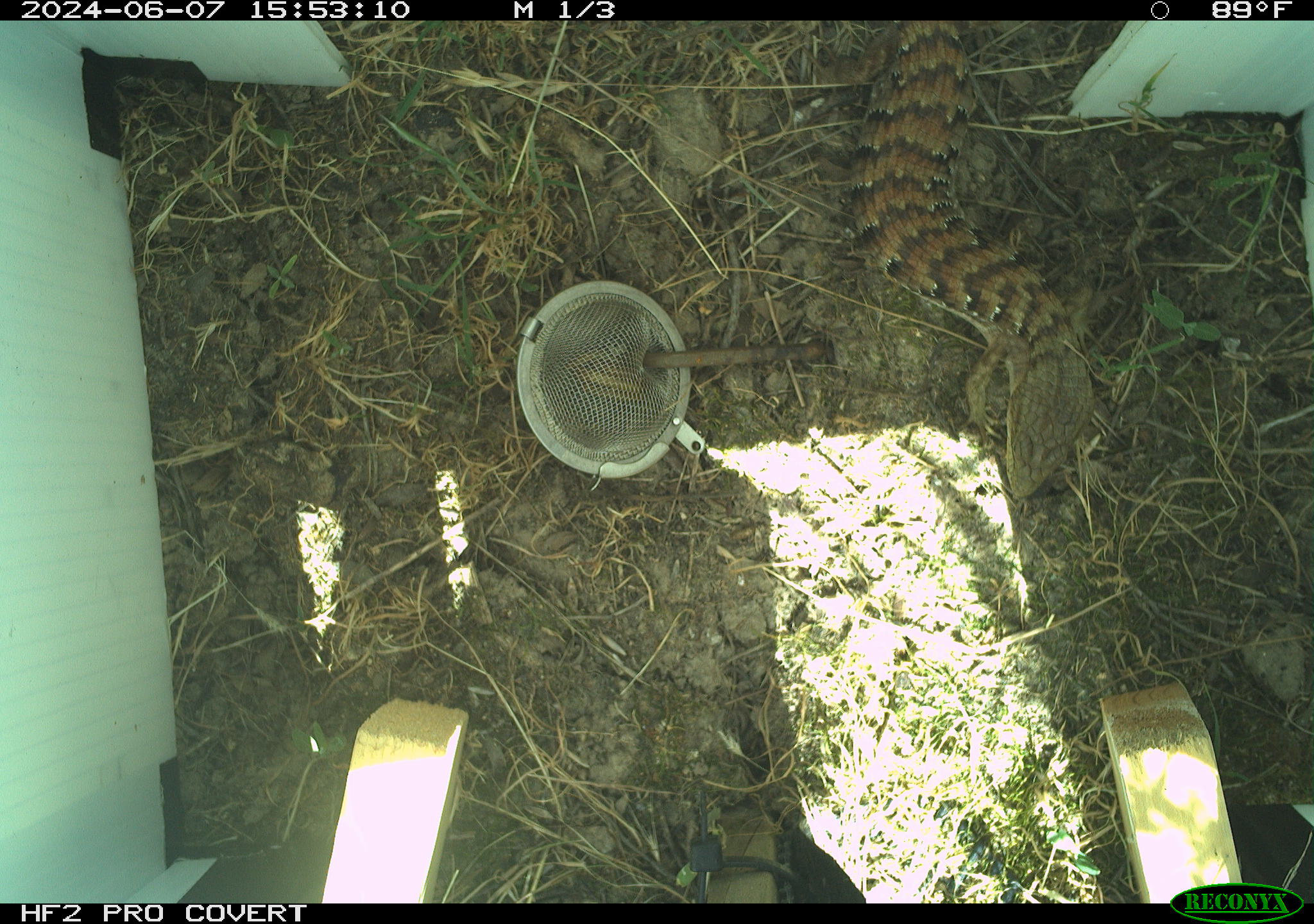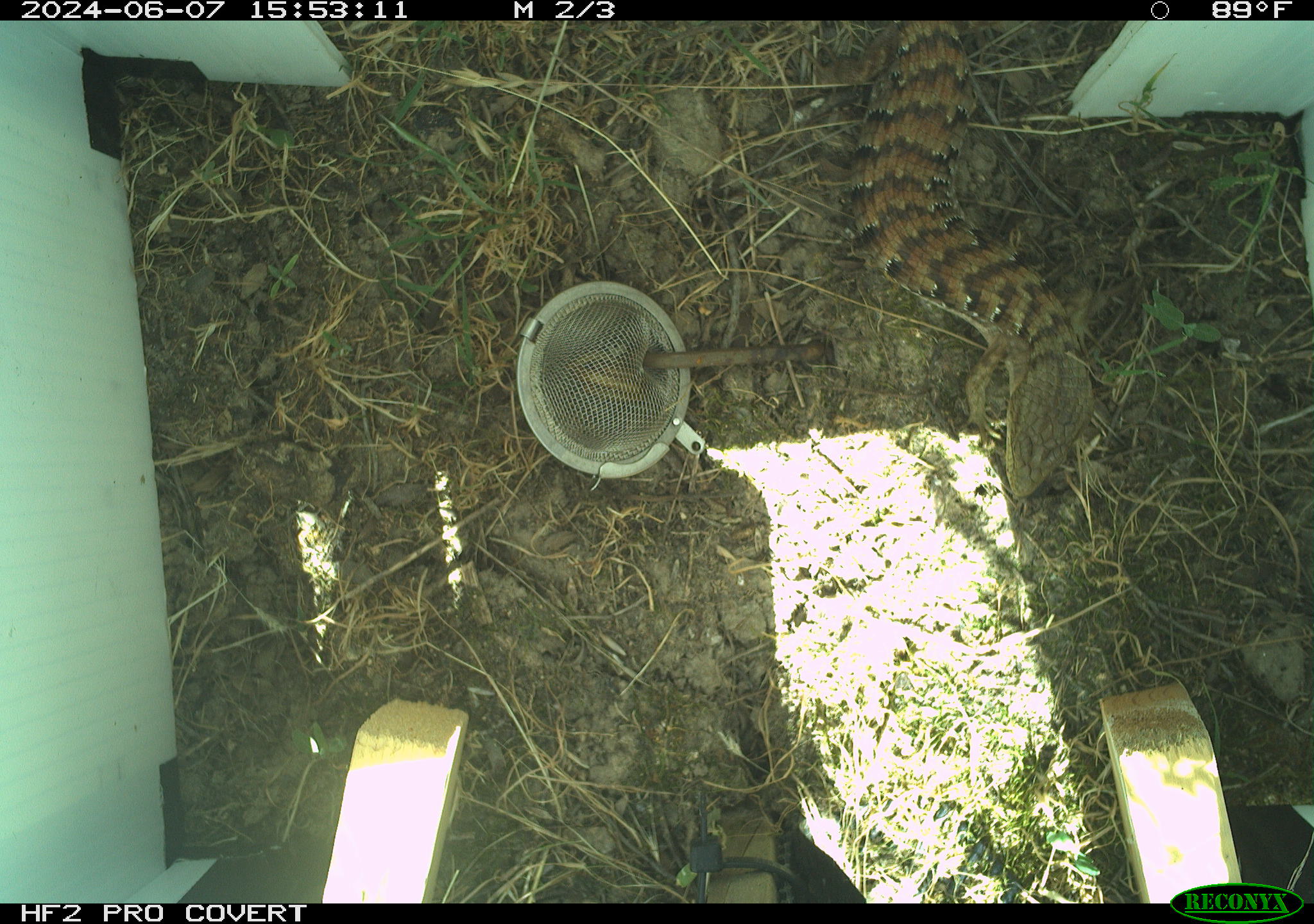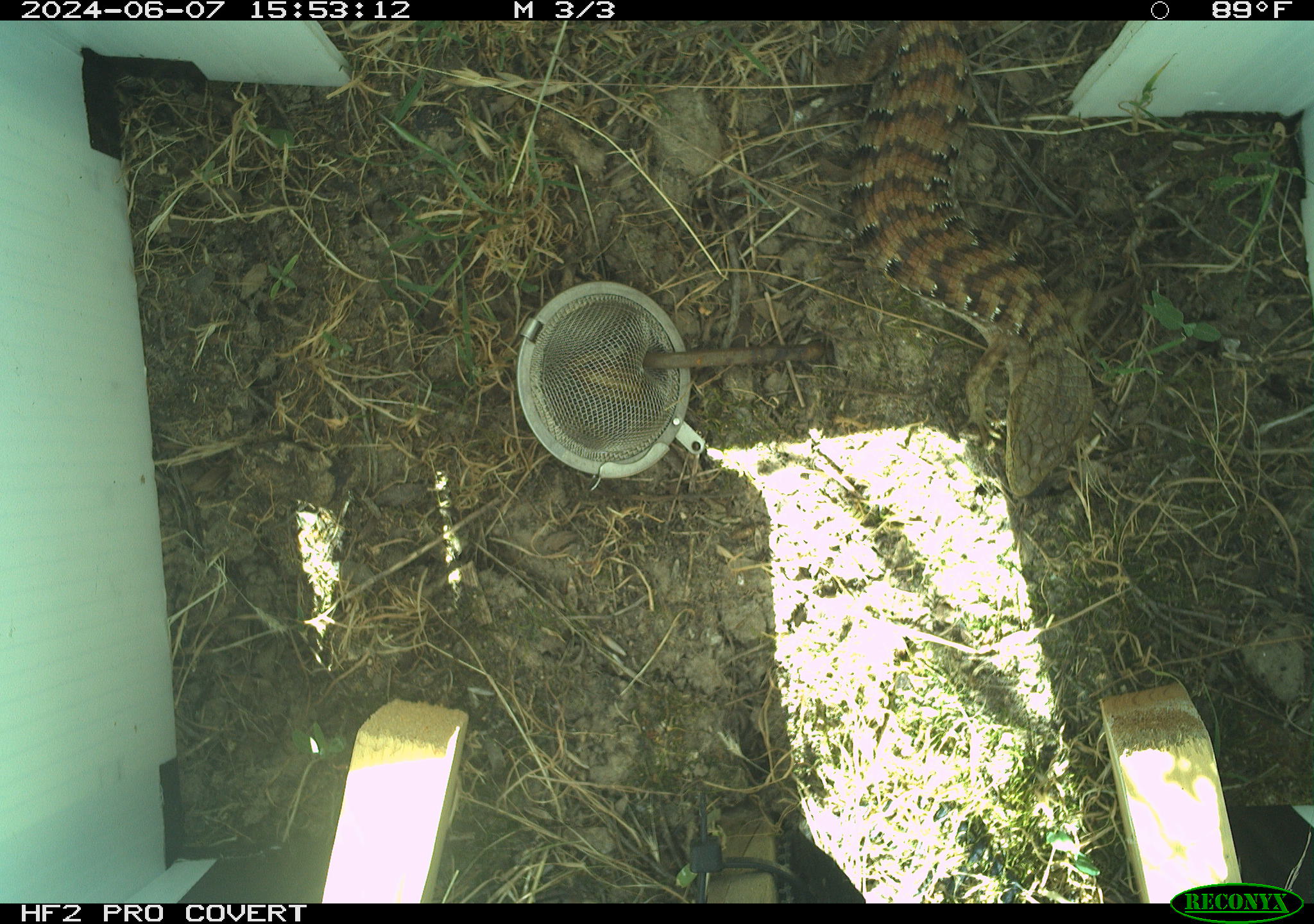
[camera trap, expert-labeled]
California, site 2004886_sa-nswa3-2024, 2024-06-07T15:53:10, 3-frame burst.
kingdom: Animalia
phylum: Chordata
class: Reptilia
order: Squamata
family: Anguidae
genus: Elgaria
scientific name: Elgaria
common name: alligator lizards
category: elgaria species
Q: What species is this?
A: Elgaria species (alligator lizards) (Elgaria).